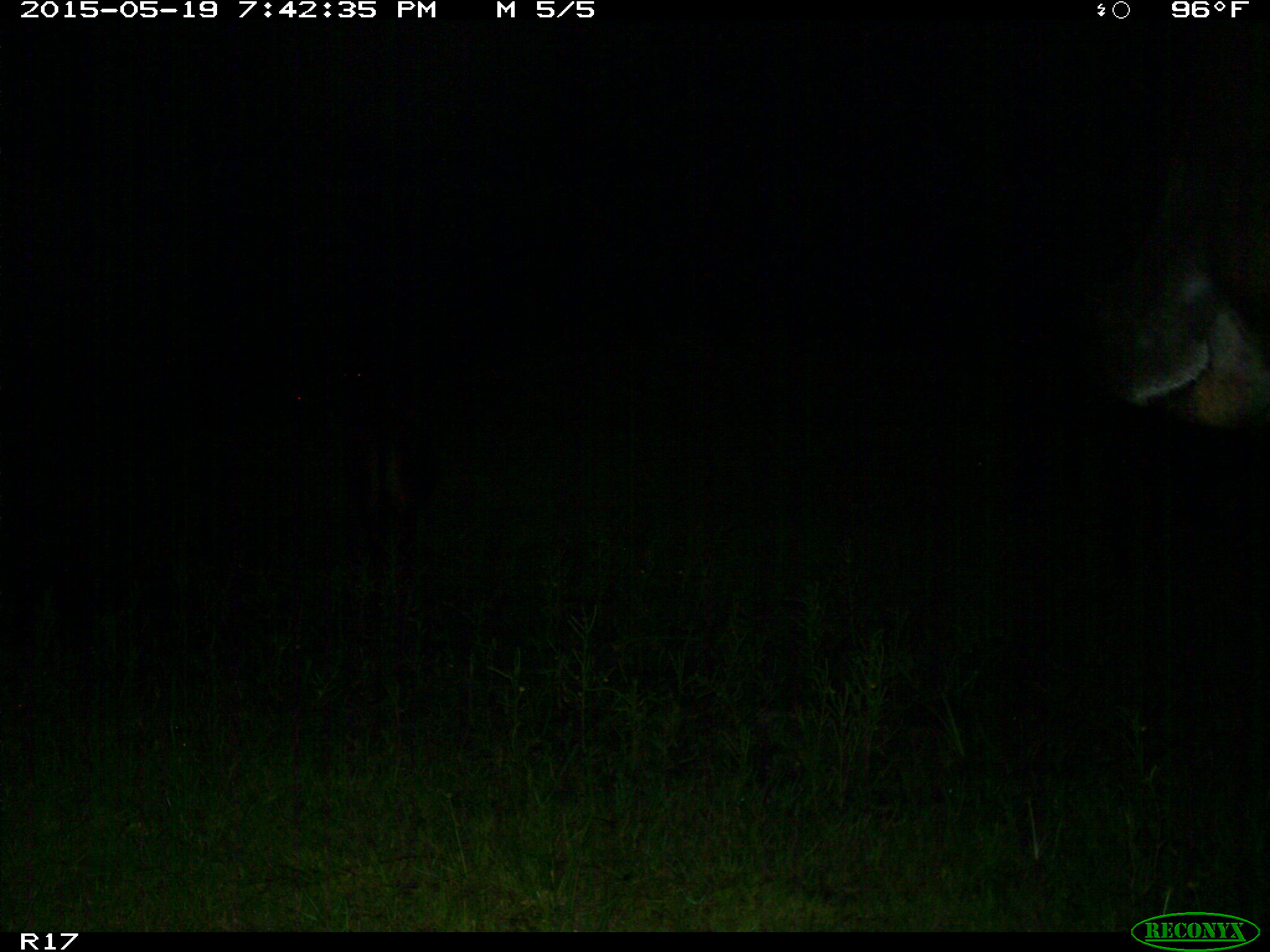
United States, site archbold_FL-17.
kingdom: Animalia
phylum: Chordata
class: Mammalia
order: Artiodactyla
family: Bovidae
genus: Bos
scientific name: Bos taurus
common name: domestic cow